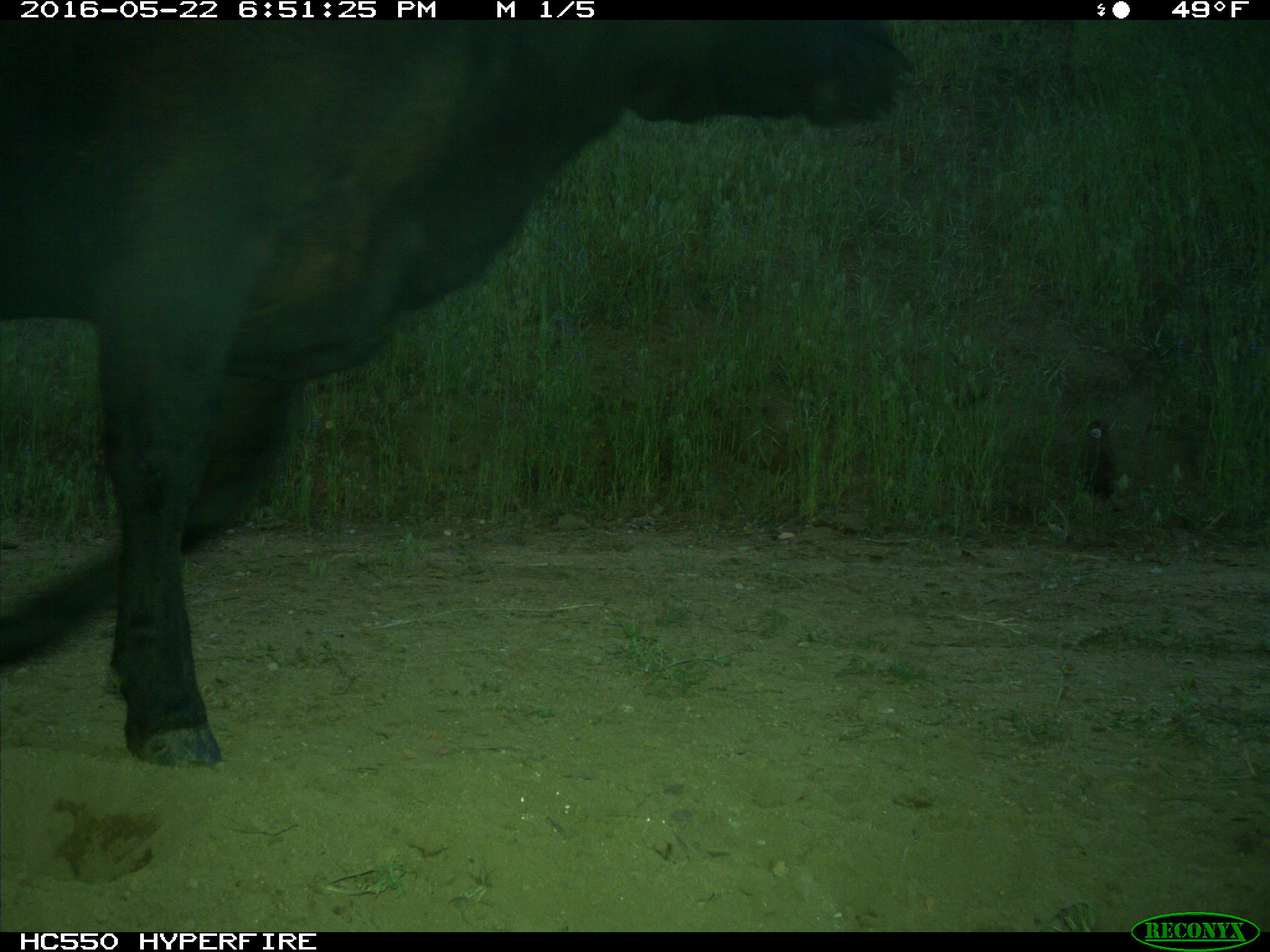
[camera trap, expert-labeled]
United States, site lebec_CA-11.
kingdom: Animalia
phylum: Chordata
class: Mammalia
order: Artiodactyla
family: Bovidae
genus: Bos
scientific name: Bos taurus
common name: domestic cow